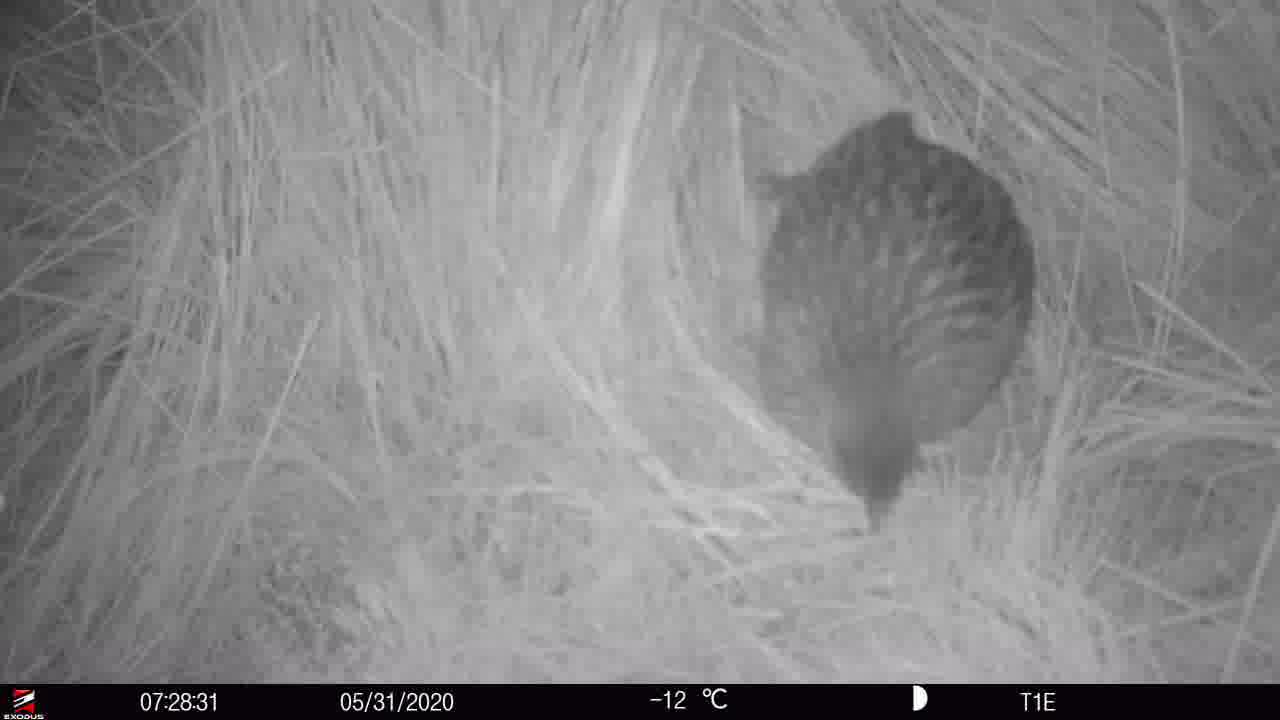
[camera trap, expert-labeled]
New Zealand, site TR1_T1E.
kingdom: Animalia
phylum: Chordata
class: Aves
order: Gruiformes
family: Rallidae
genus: Gallirallus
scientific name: Gallirallus australis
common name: weka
Weka (Gallirallus australis).